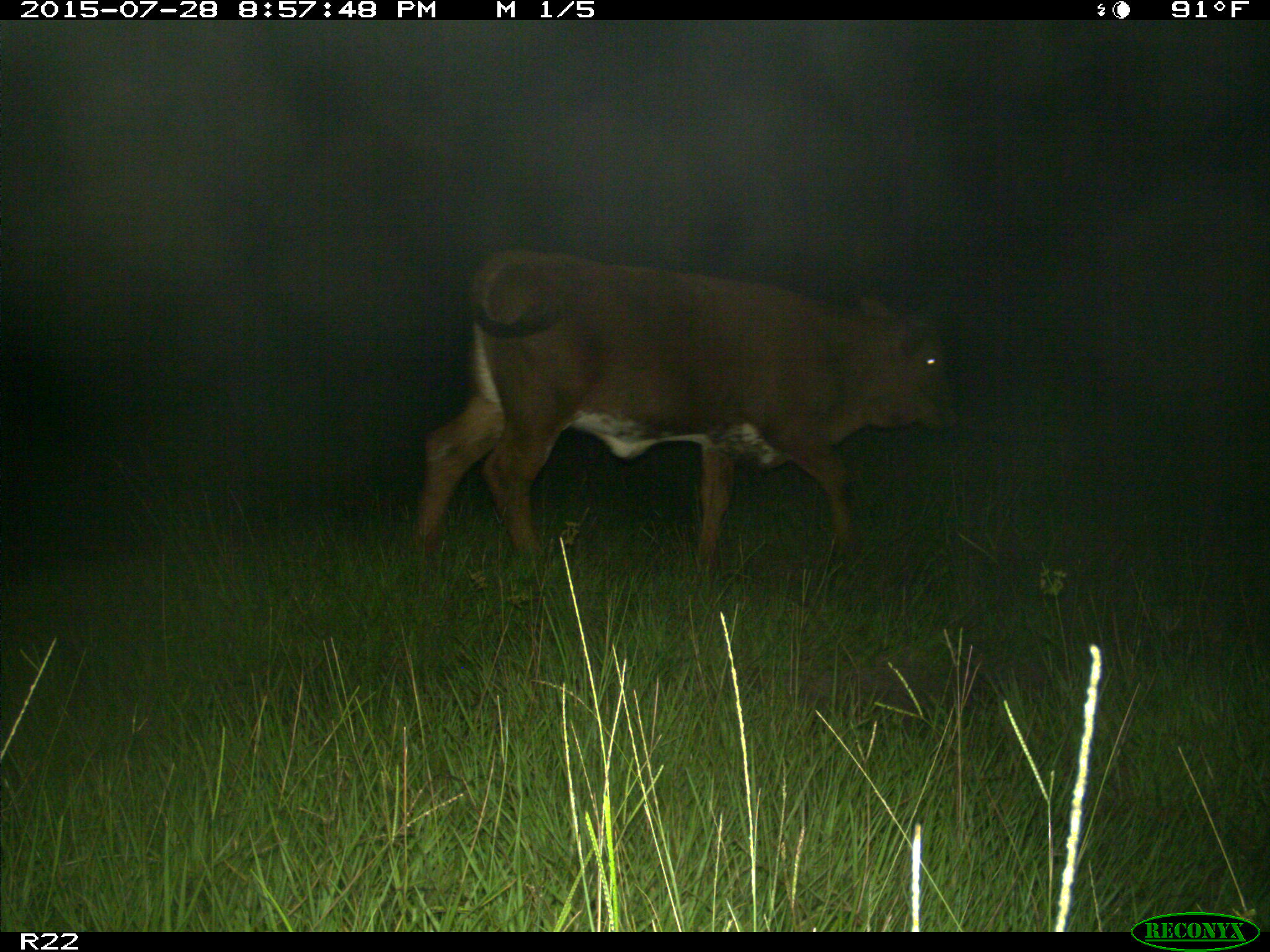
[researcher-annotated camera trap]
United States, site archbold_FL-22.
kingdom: Animalia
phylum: Chordata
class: Mammalia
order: Artiodactyla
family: Bovidae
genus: Bos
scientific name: Bos taurus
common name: domestic cow